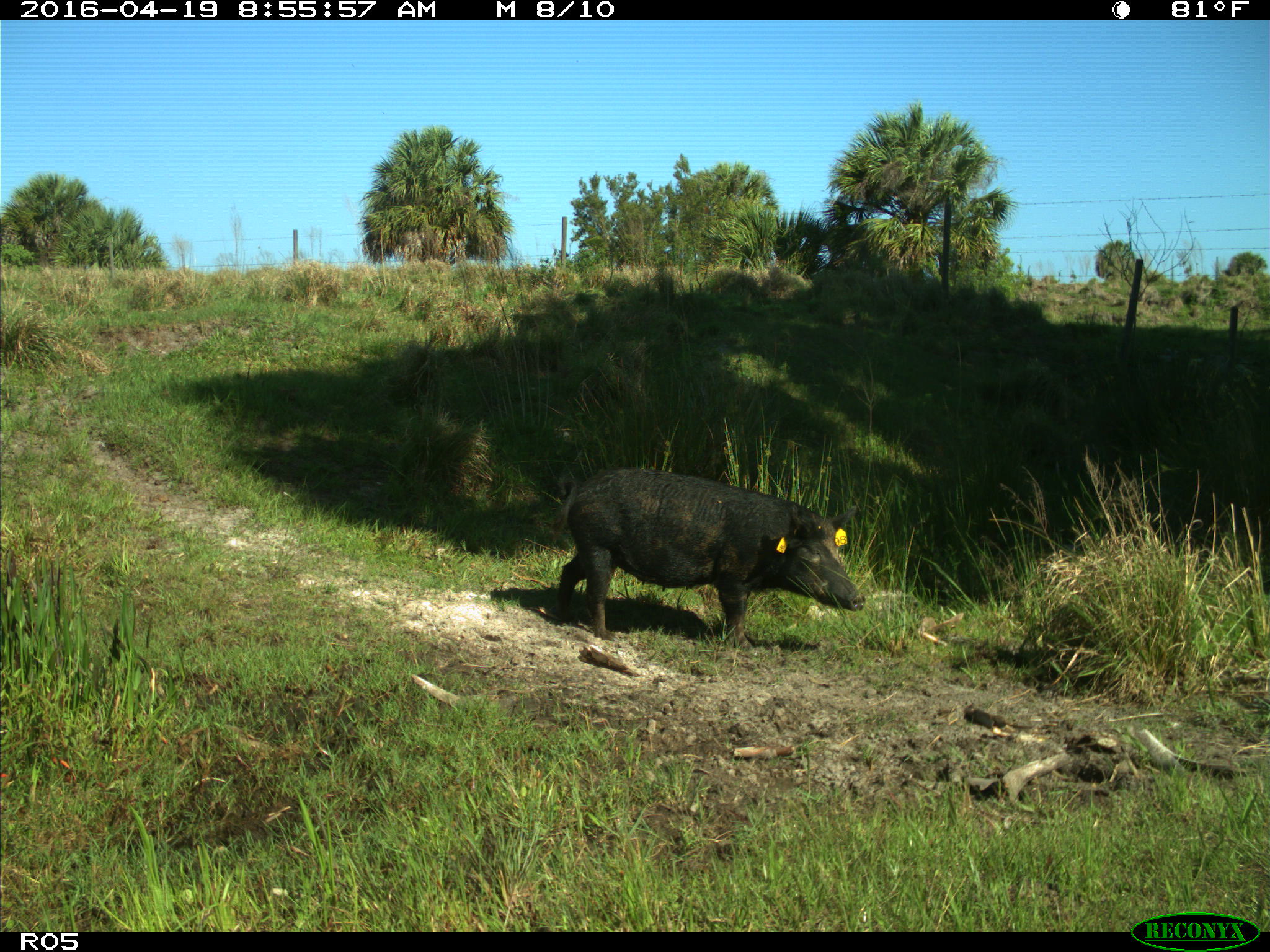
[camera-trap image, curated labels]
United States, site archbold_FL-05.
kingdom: Animalia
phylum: Chordata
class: Mammalia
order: Artiodactyla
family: Suidae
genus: Sus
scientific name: Sus scrofa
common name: wild boar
Sus scrofa (wild boar).